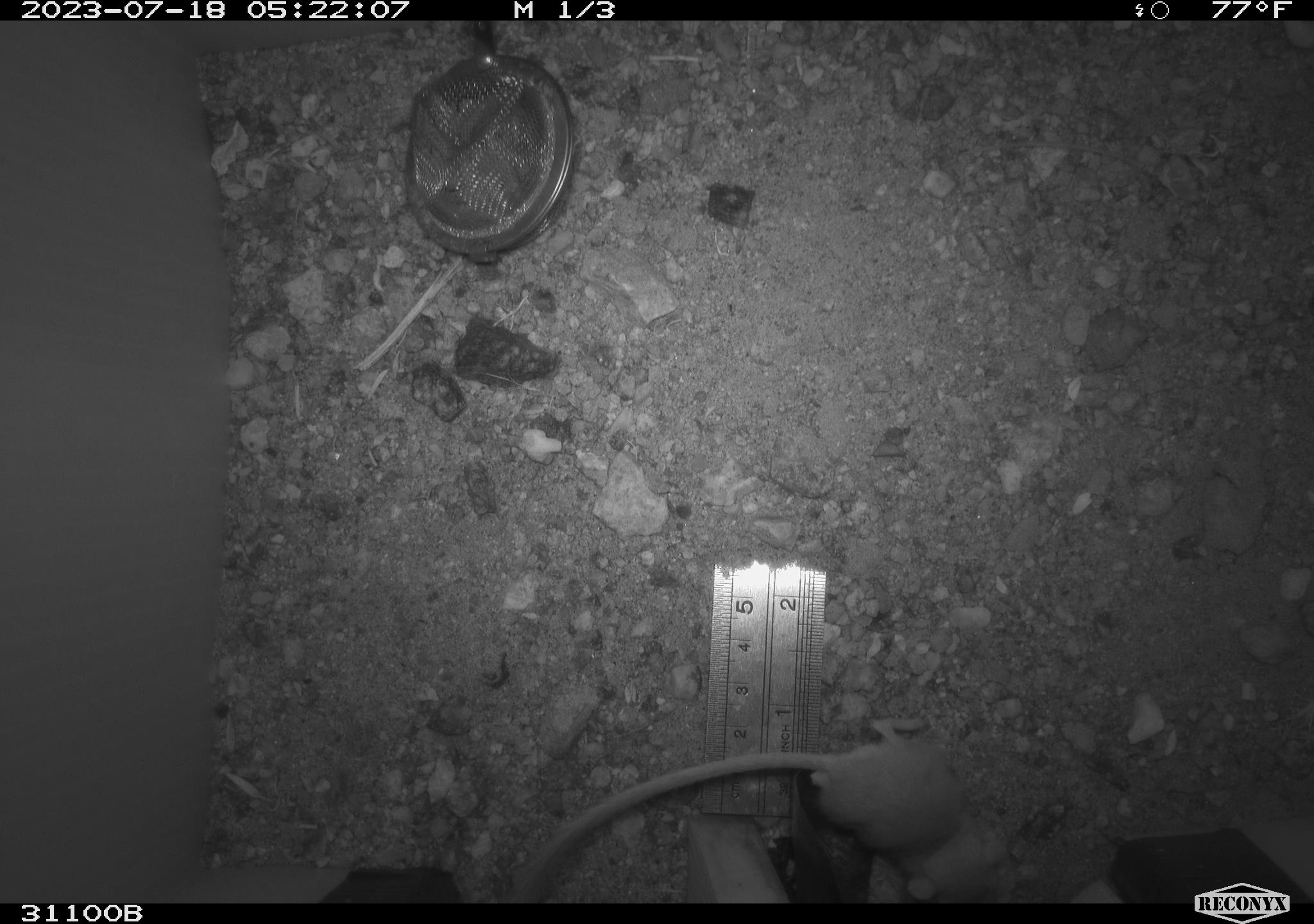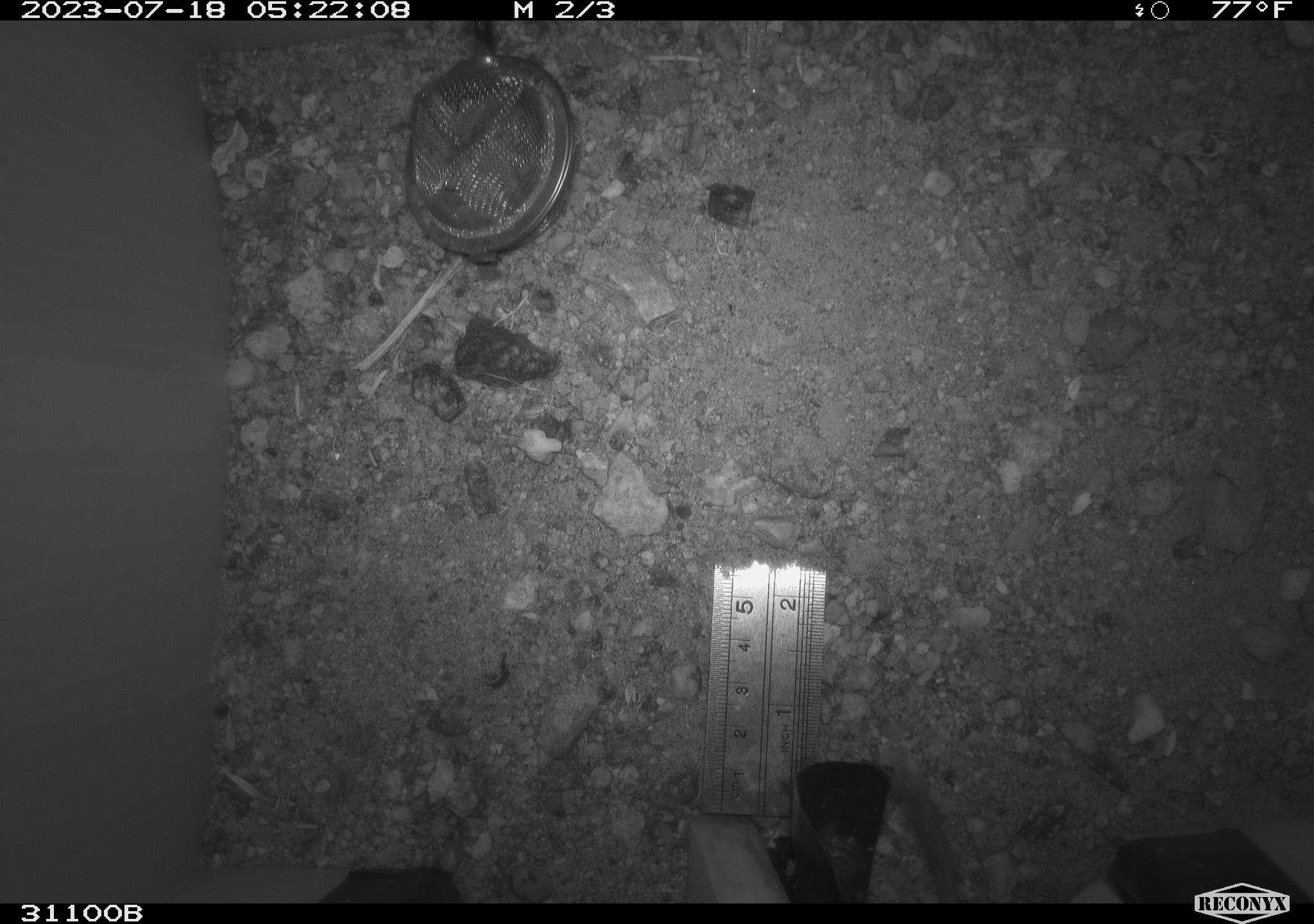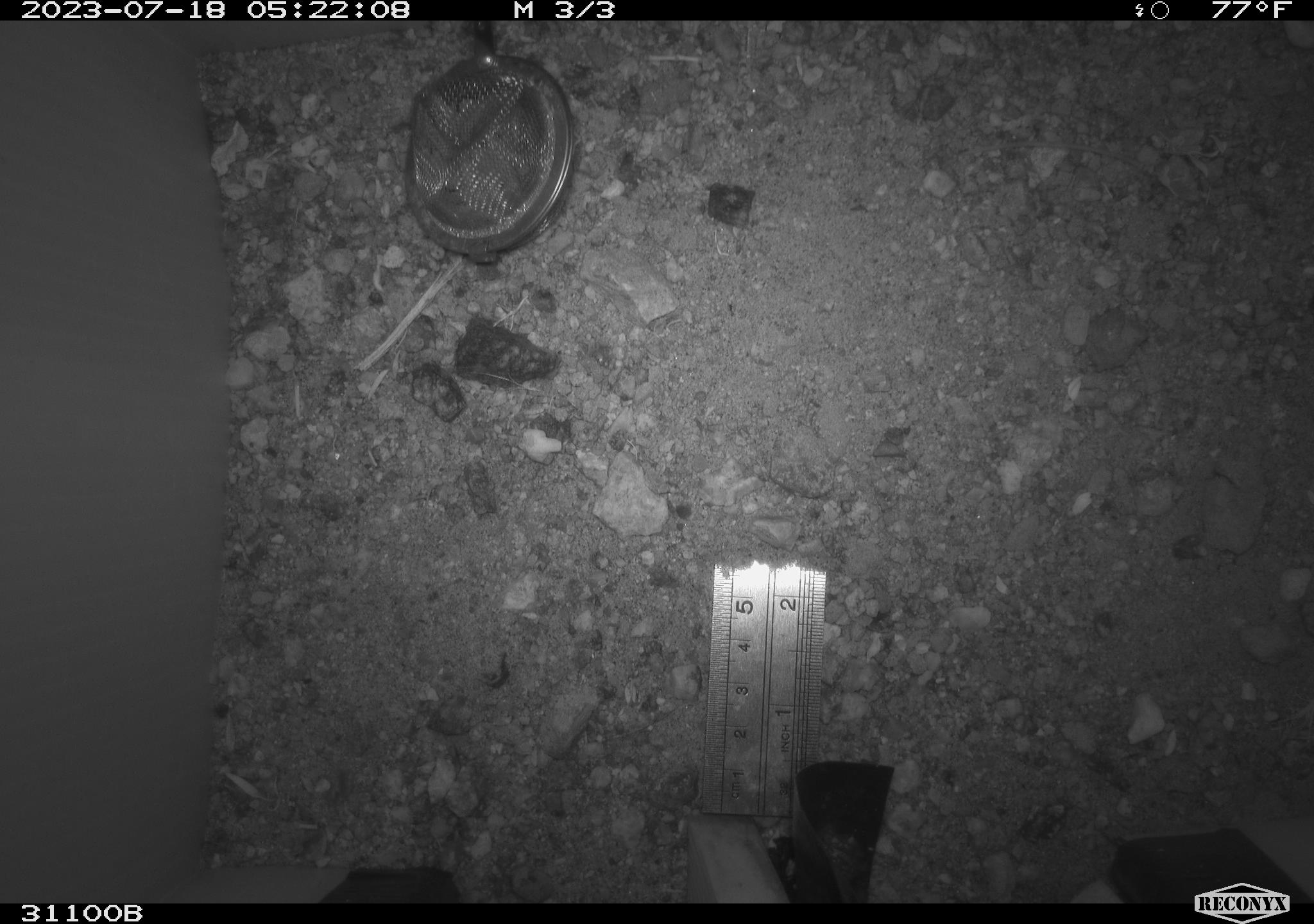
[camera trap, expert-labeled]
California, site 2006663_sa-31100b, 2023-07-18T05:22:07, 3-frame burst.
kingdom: Animalia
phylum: Chordata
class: Mammalia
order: Rodentia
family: Heteromyidae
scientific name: Heteromyidae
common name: kangaroo rats and pocket mice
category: heteromyidae family